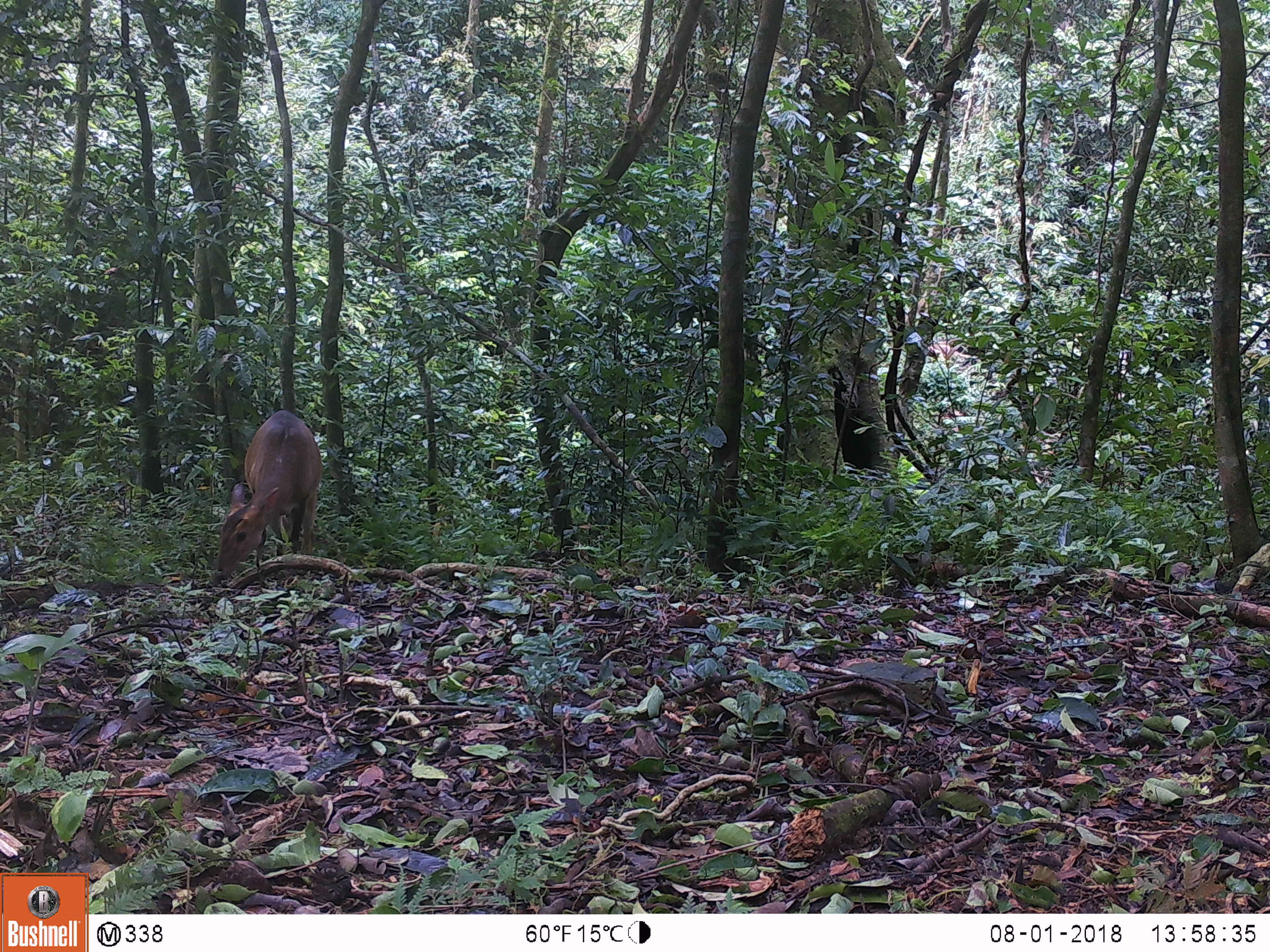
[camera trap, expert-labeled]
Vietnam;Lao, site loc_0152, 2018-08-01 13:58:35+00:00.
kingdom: Animalia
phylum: Chordata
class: Mammalia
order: Artiodactyla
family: Cervidae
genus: Muntiacus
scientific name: Muntiacus vuquangensis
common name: large-antlered muntjac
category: large antlered muntjac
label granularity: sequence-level